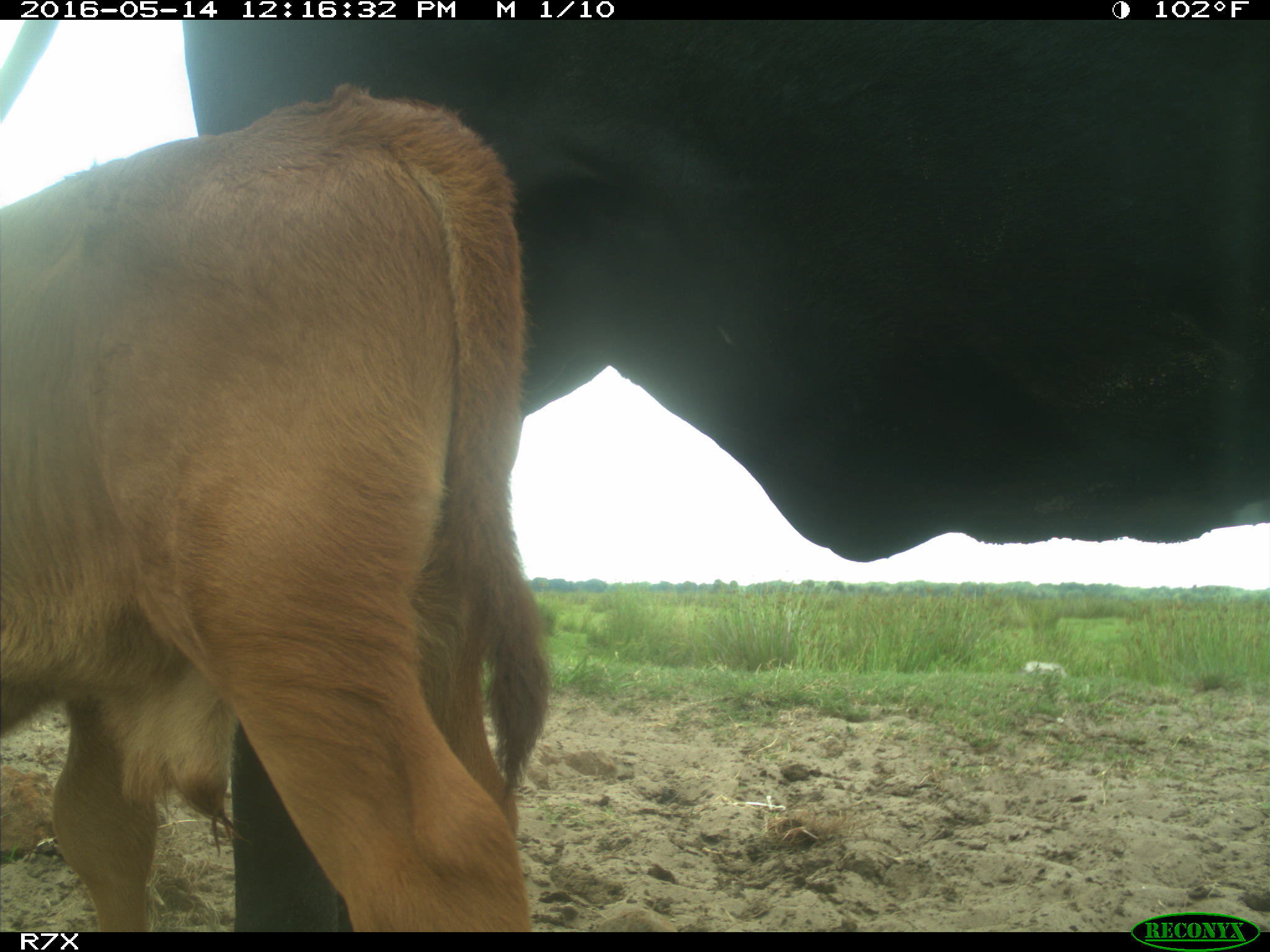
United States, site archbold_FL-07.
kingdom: Animalia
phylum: Chordata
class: Mammalia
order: Artiodactyla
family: Bovidae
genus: Bos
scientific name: Bos taurus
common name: domestic cow